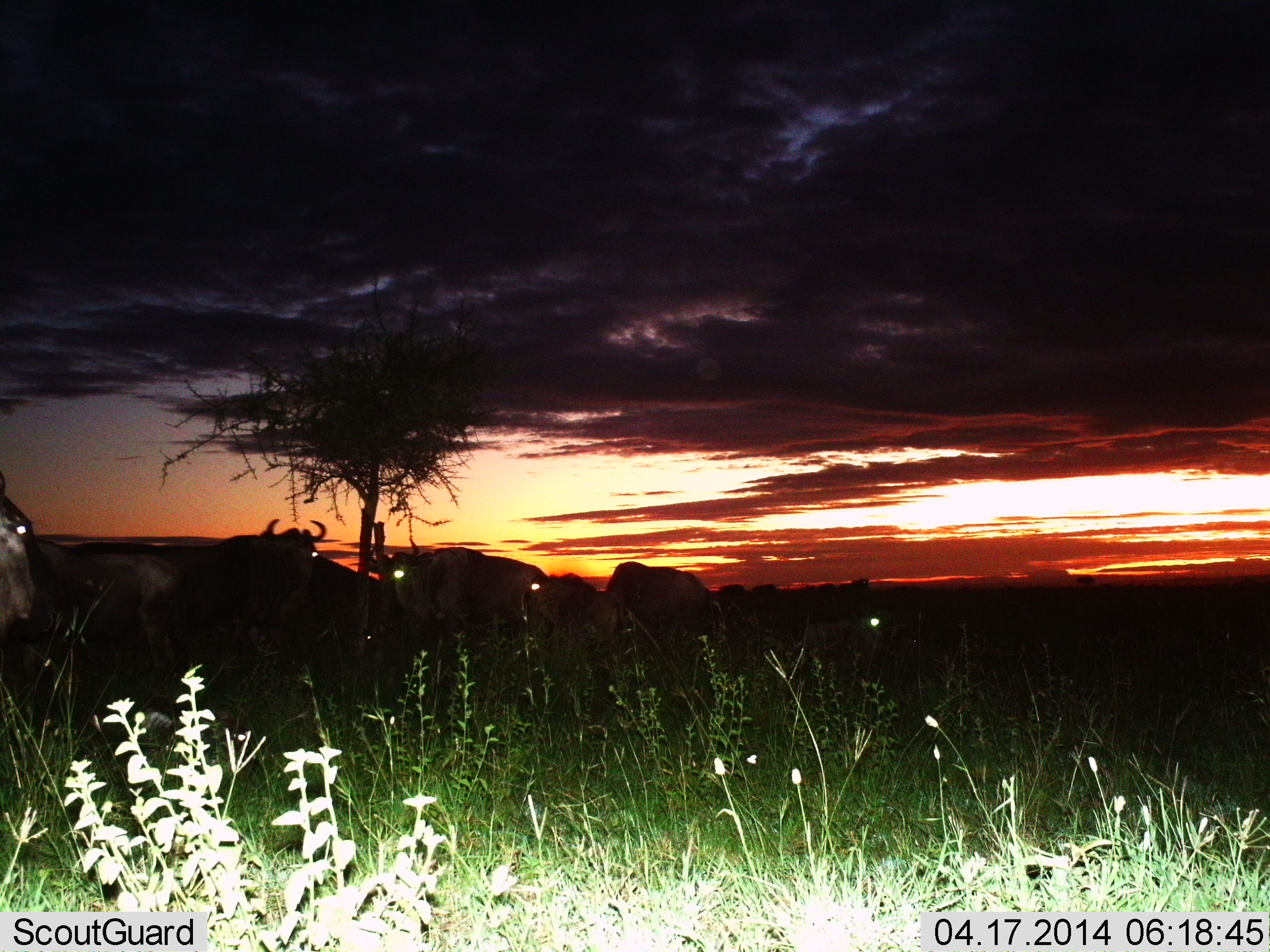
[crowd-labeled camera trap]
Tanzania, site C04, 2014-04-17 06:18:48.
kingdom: Animalia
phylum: Chordata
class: Mammalia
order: Artiodactyla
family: Bovidae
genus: Connochaetes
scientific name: Connochaetes taurinus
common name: blue wildebeest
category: wildebeest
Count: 7.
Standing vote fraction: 100%.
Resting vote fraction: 10%.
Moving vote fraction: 0%.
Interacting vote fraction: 0%.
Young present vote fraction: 0%.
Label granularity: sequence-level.